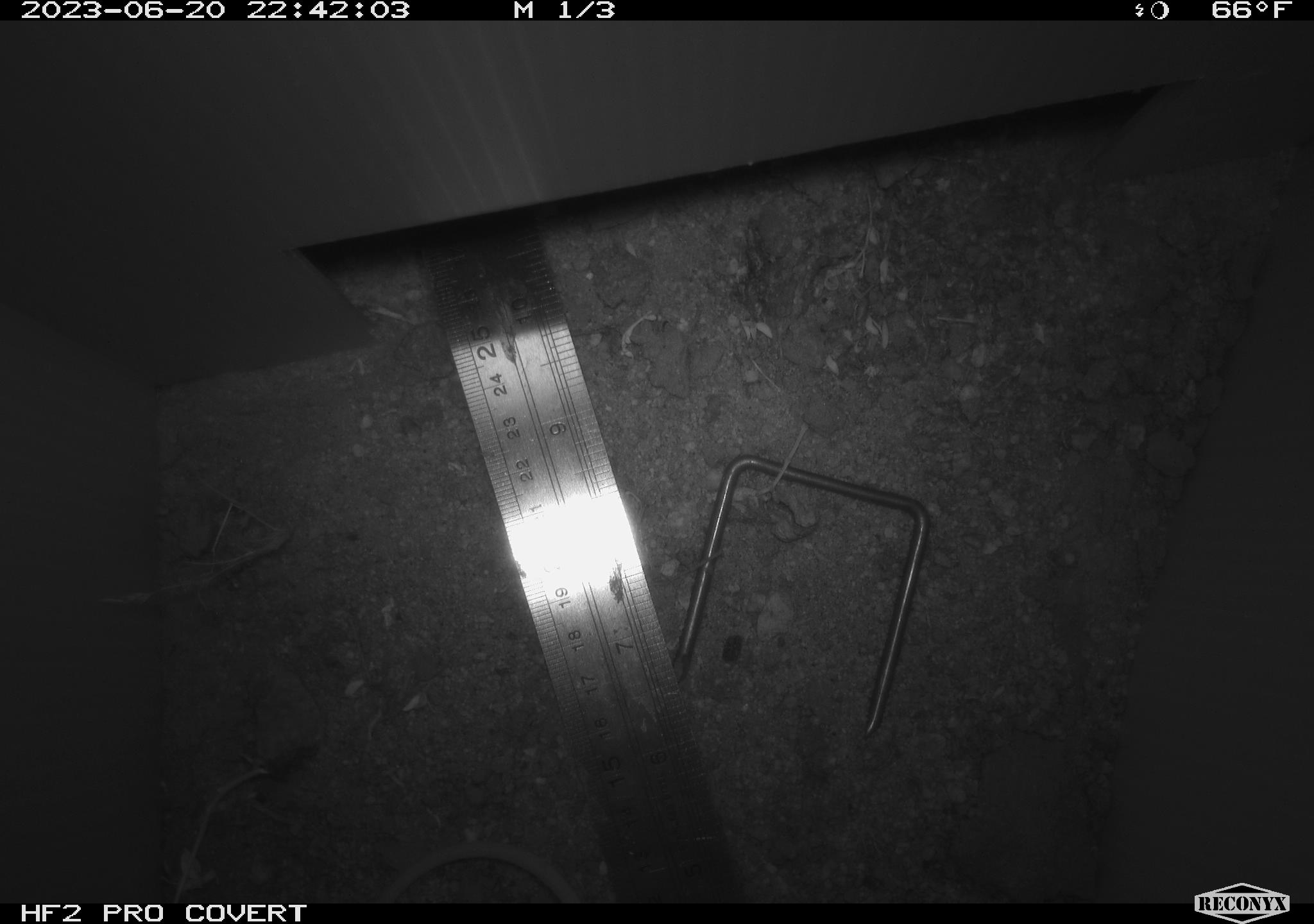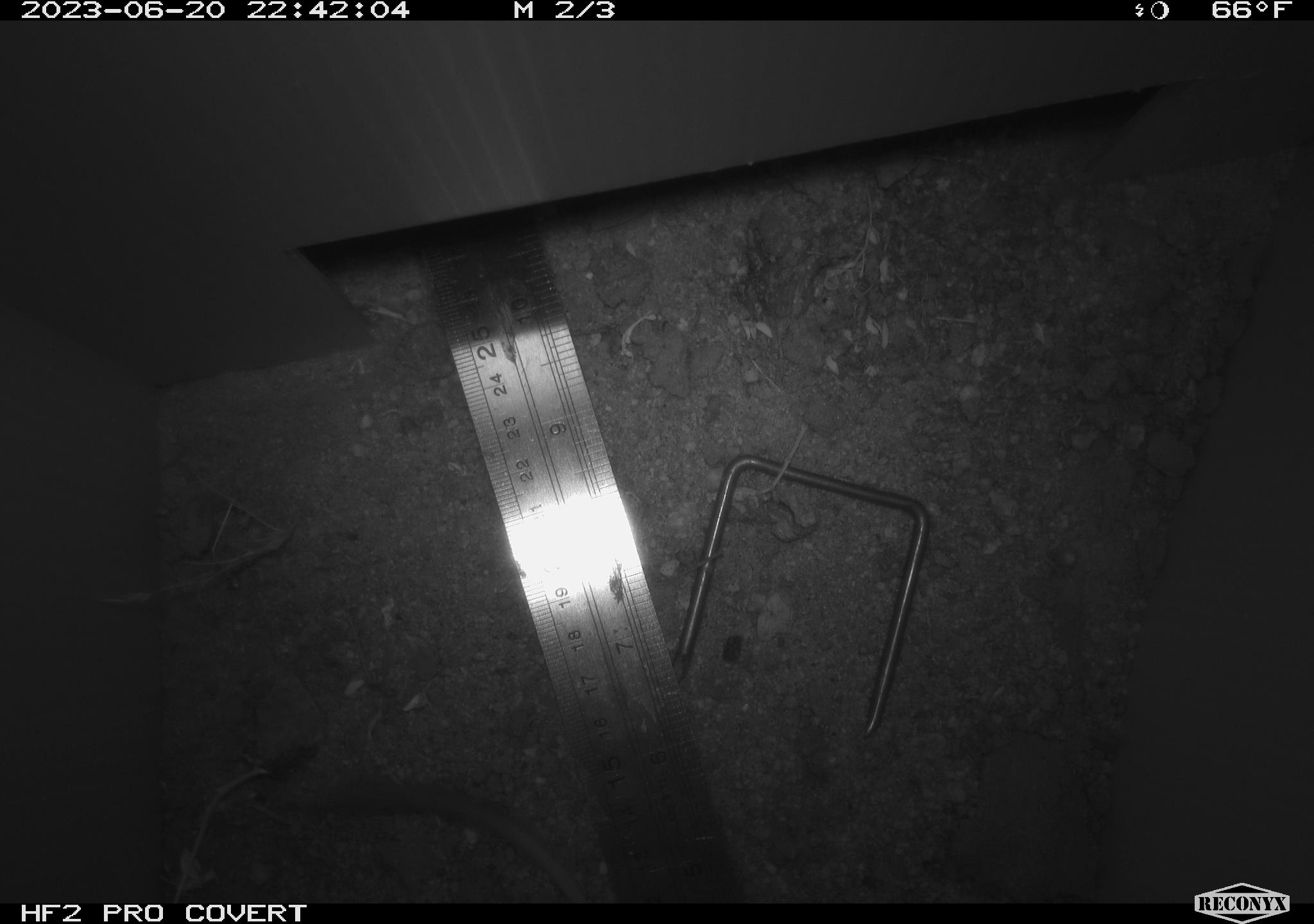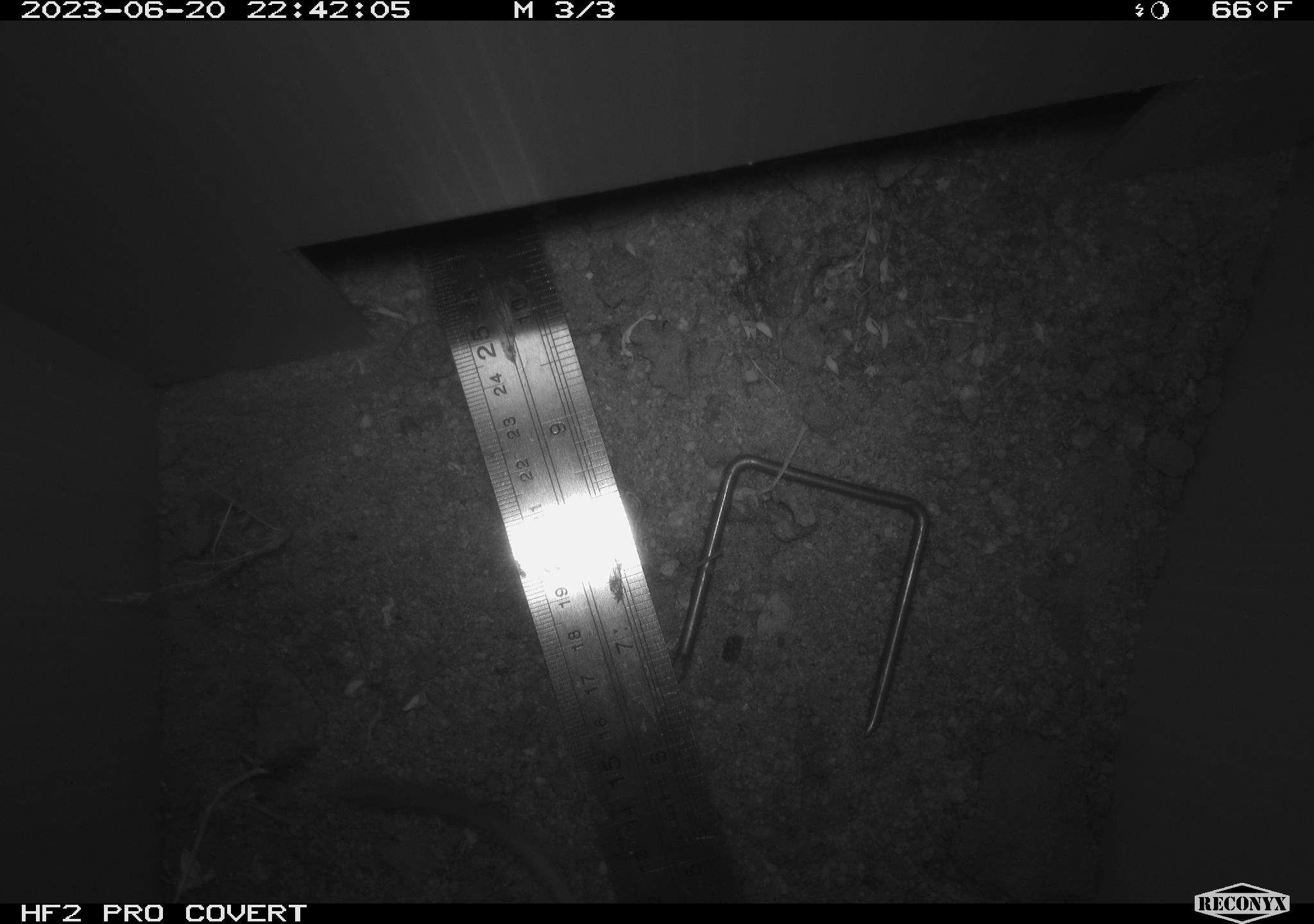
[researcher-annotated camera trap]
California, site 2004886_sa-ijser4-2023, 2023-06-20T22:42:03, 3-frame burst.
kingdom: Animalia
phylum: Chordata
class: Mammalia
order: Rodentia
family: Heteromyidae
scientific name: Heteromyidae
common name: kangaroo rats and pocket mice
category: heteromyidae family